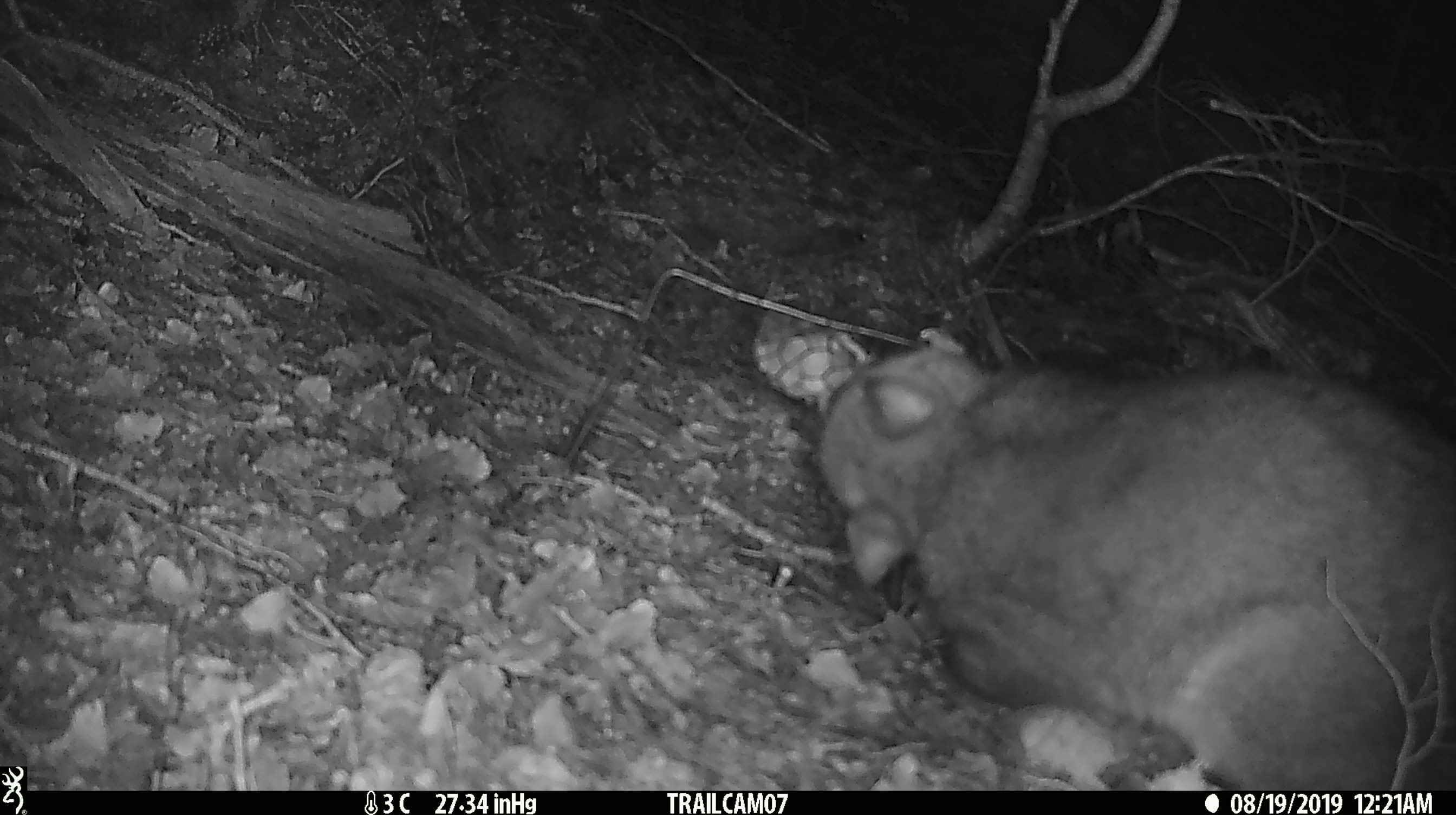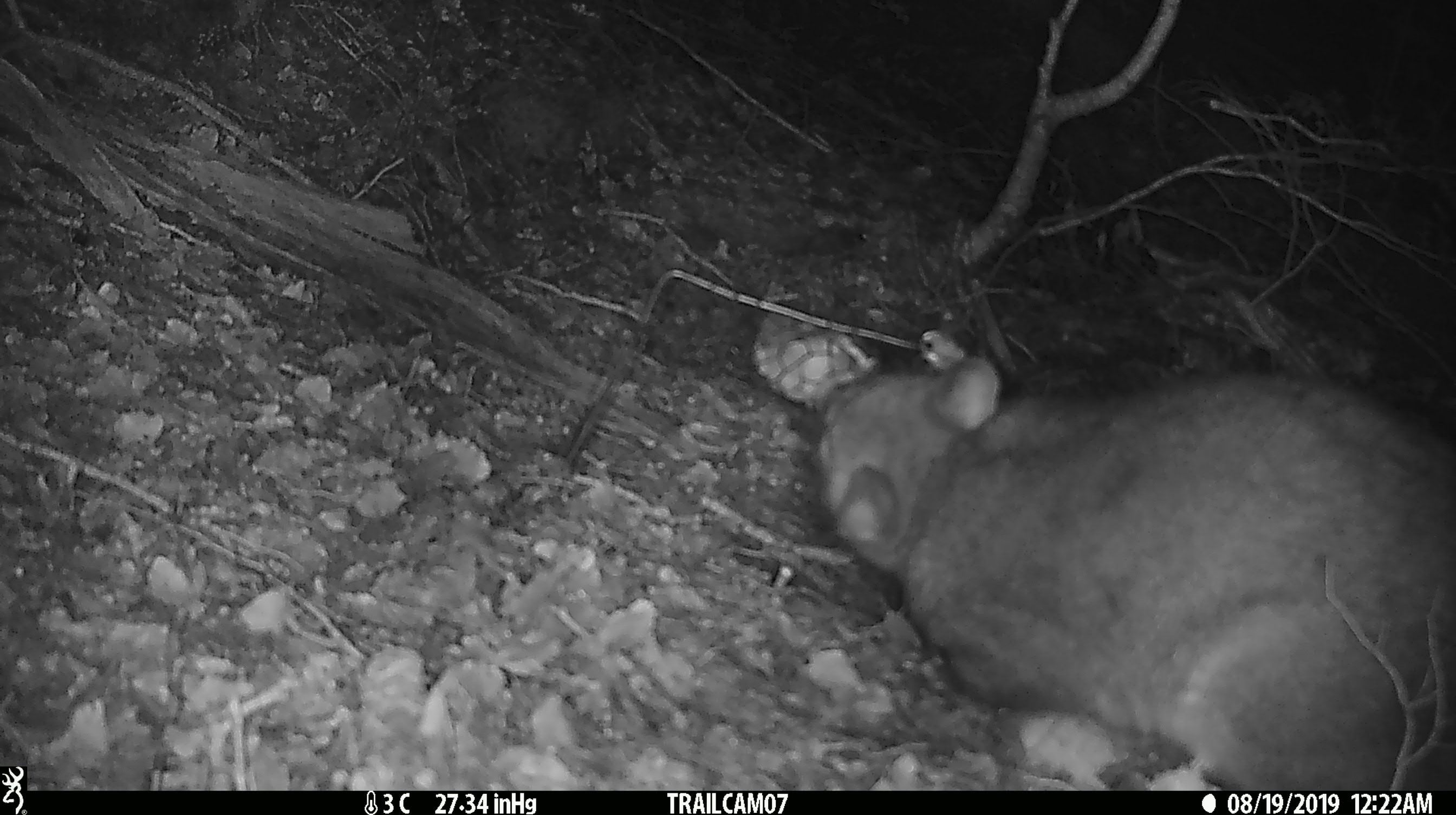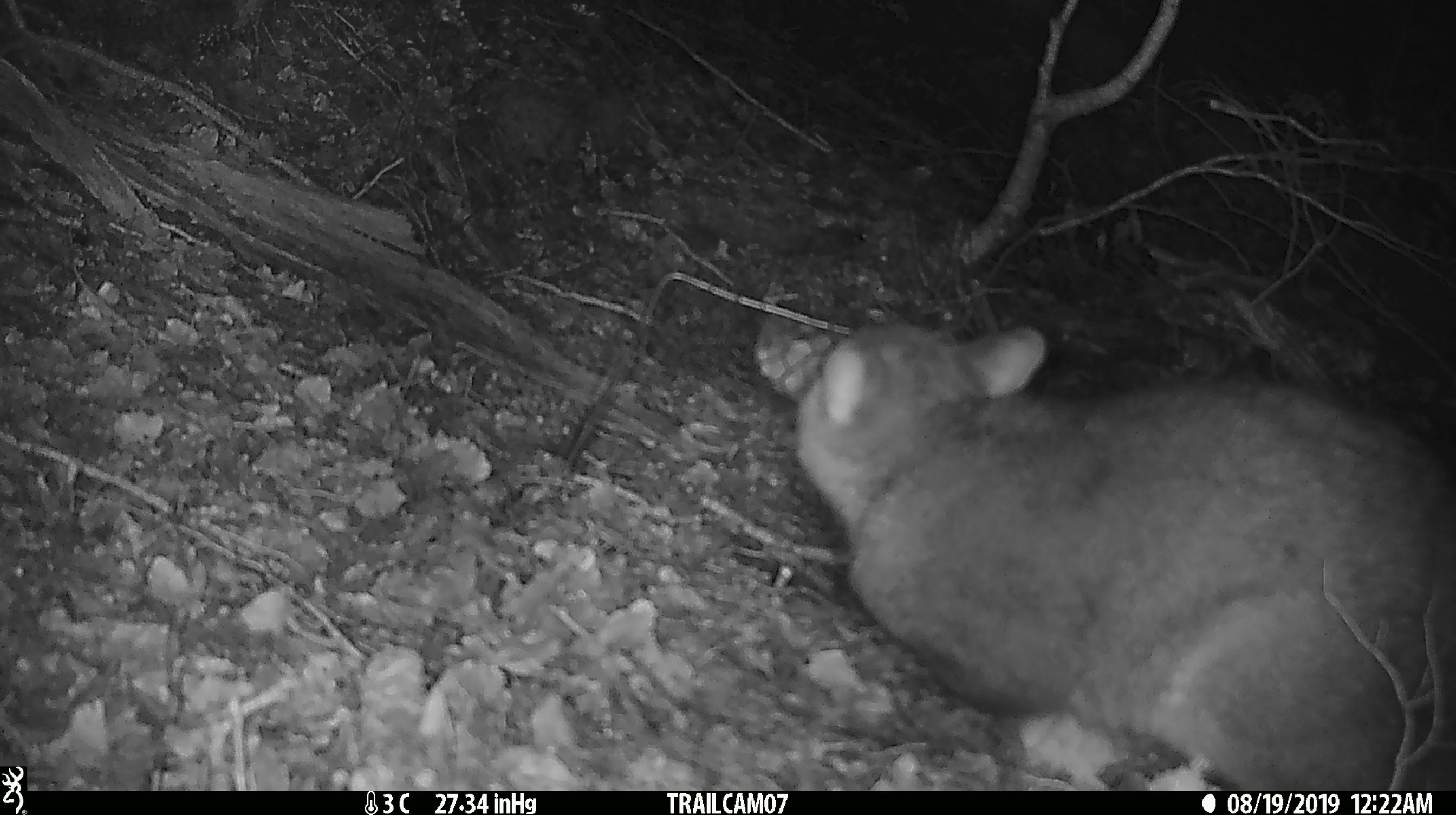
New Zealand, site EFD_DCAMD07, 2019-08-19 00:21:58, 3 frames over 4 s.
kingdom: Animalia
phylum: Chordata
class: Mammalia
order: Diprotodontia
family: Phalangeridae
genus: Trichosurus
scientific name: Trichosurus vulpecula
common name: common brushtail possum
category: possum